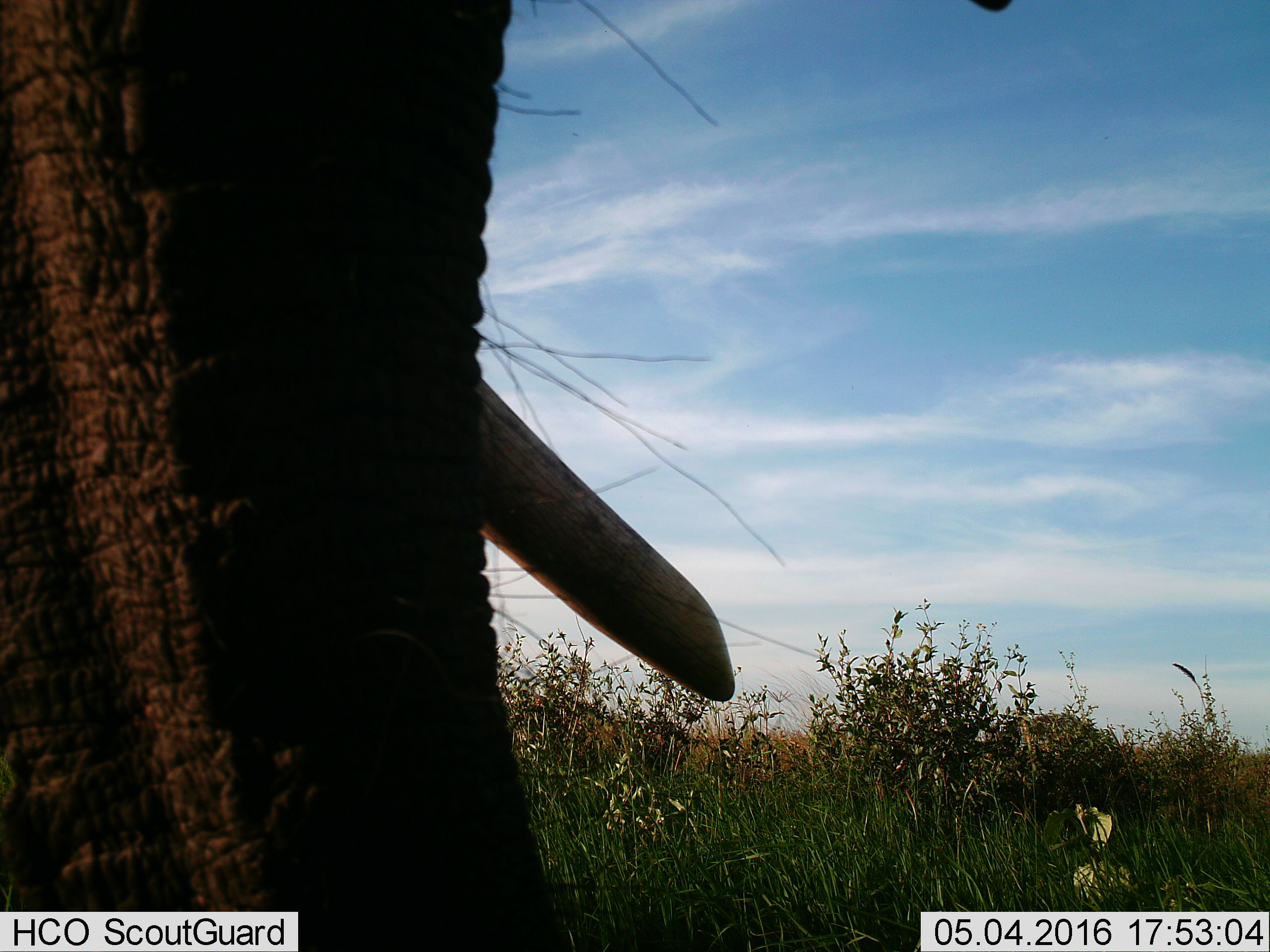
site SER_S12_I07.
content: unidentified animal